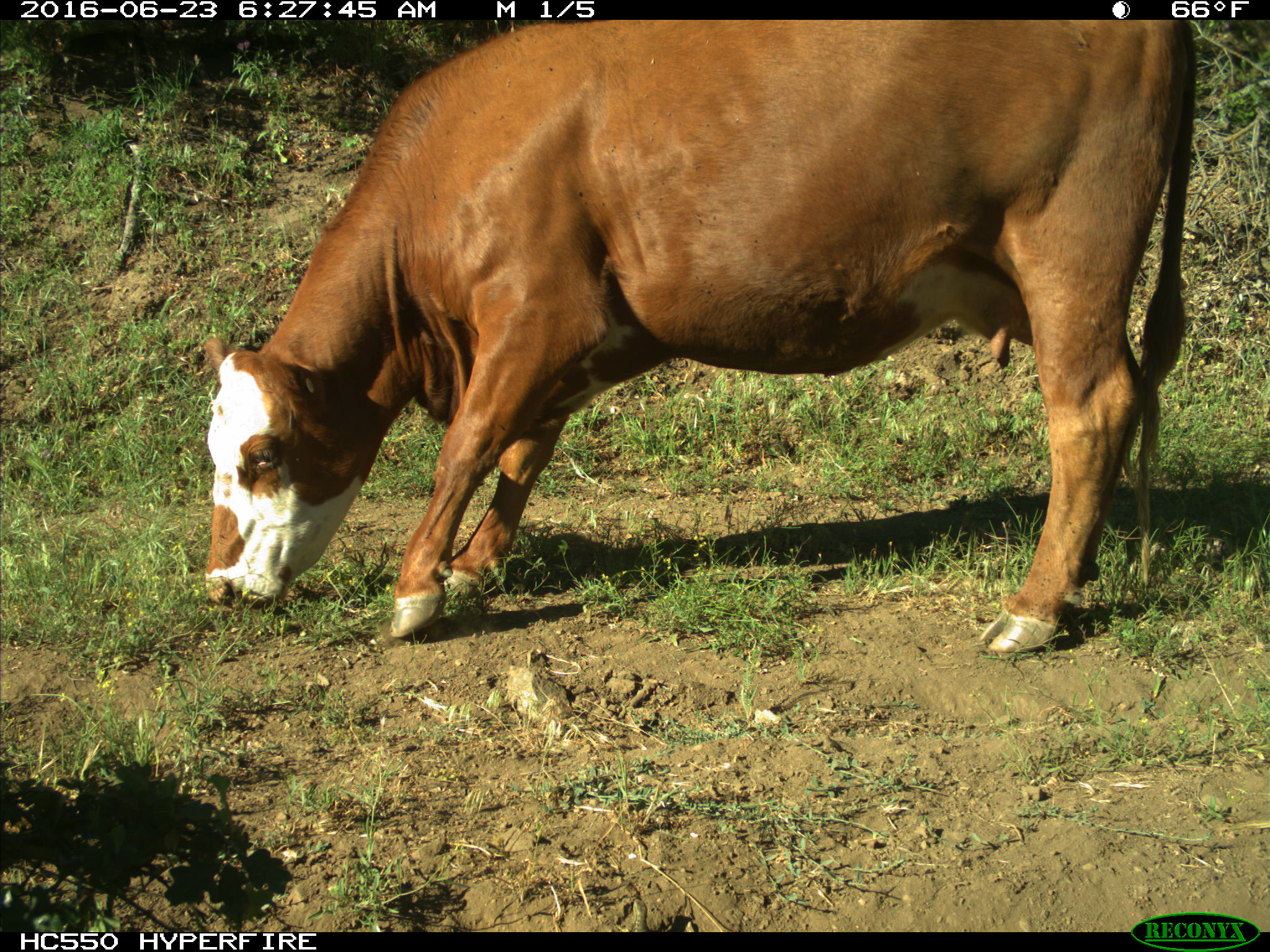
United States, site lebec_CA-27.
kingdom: Animalia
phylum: Chordata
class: Mammalia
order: Artiodactyla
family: Bovidae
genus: Bos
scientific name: Bos taurus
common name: domestic cow